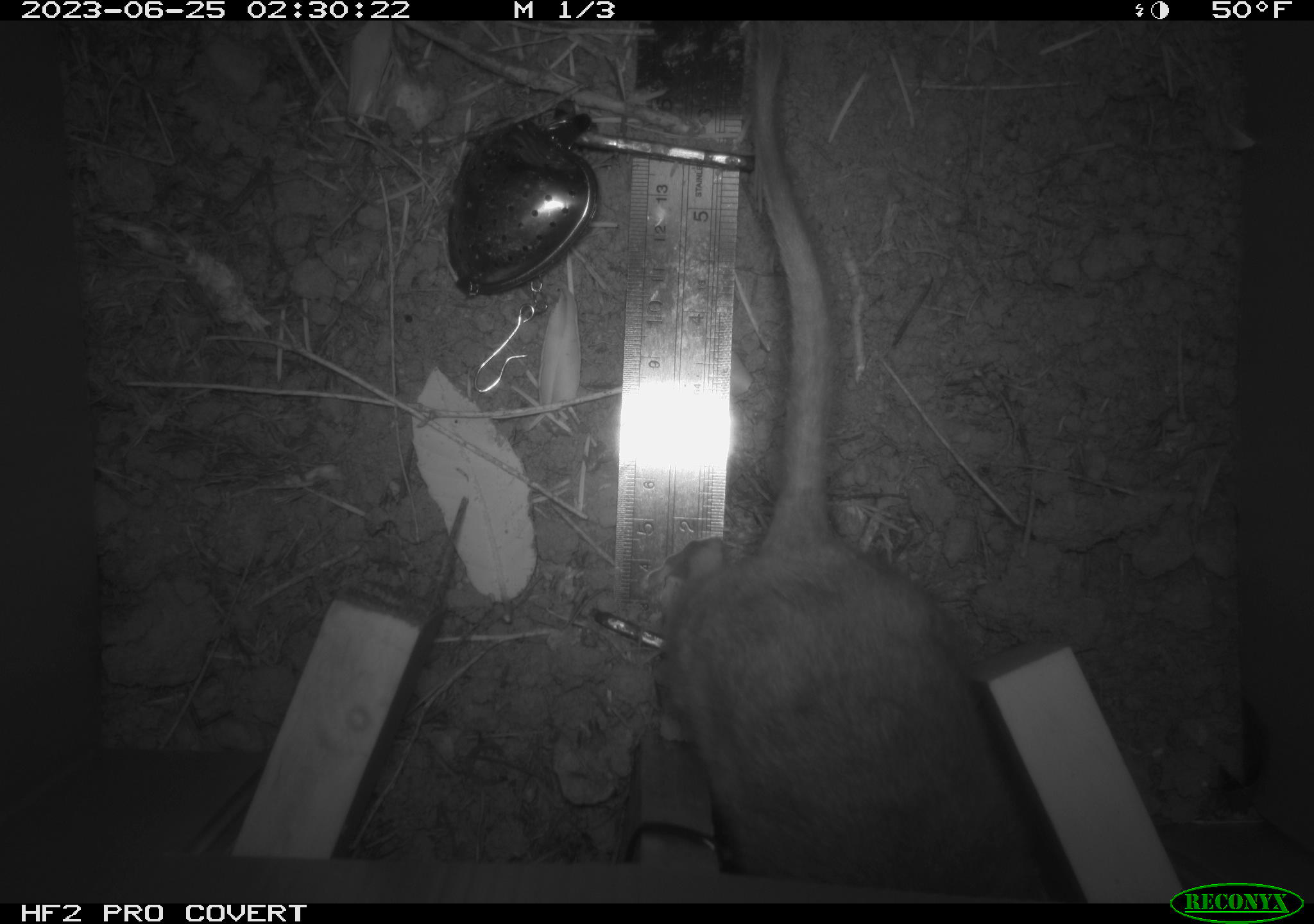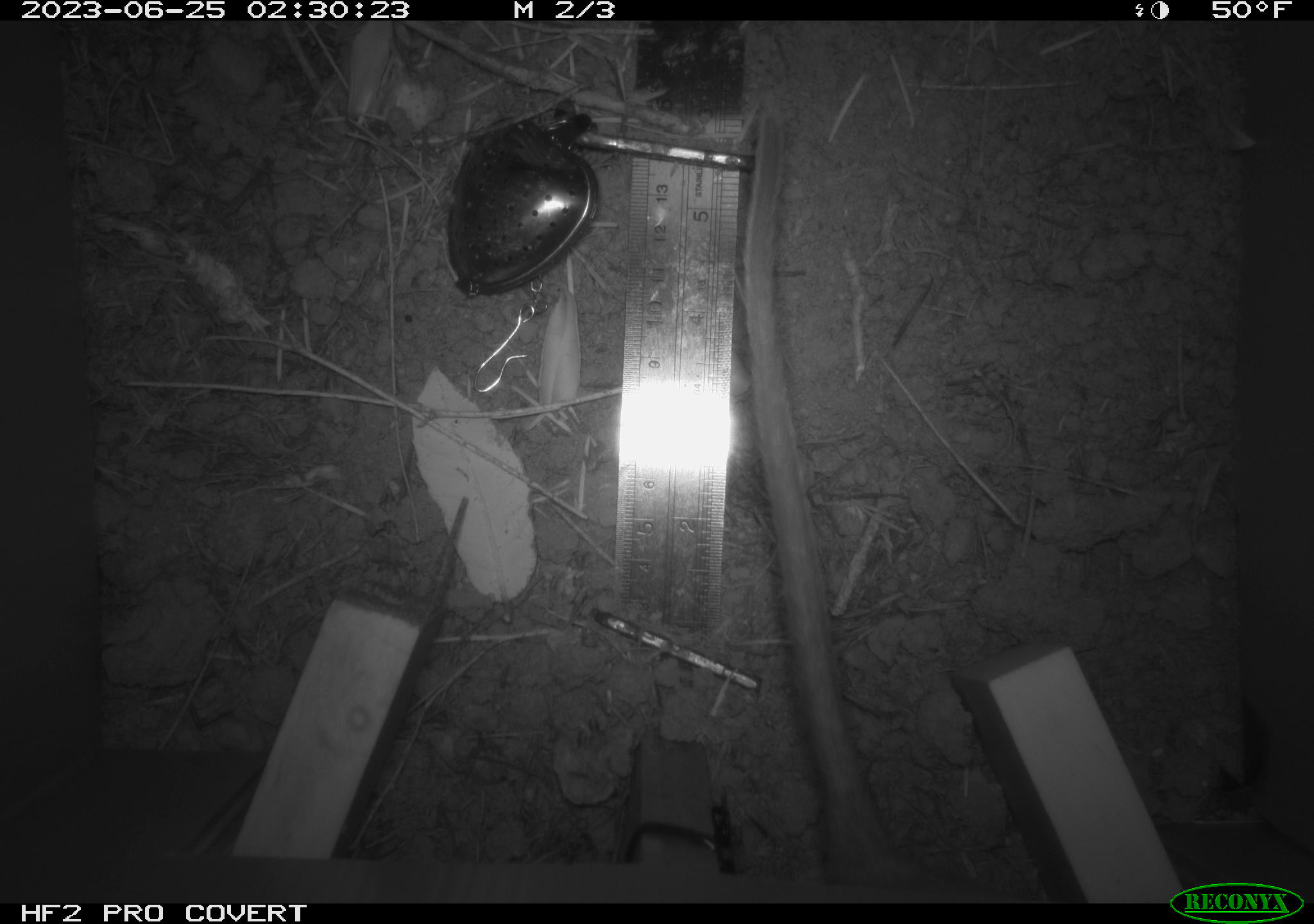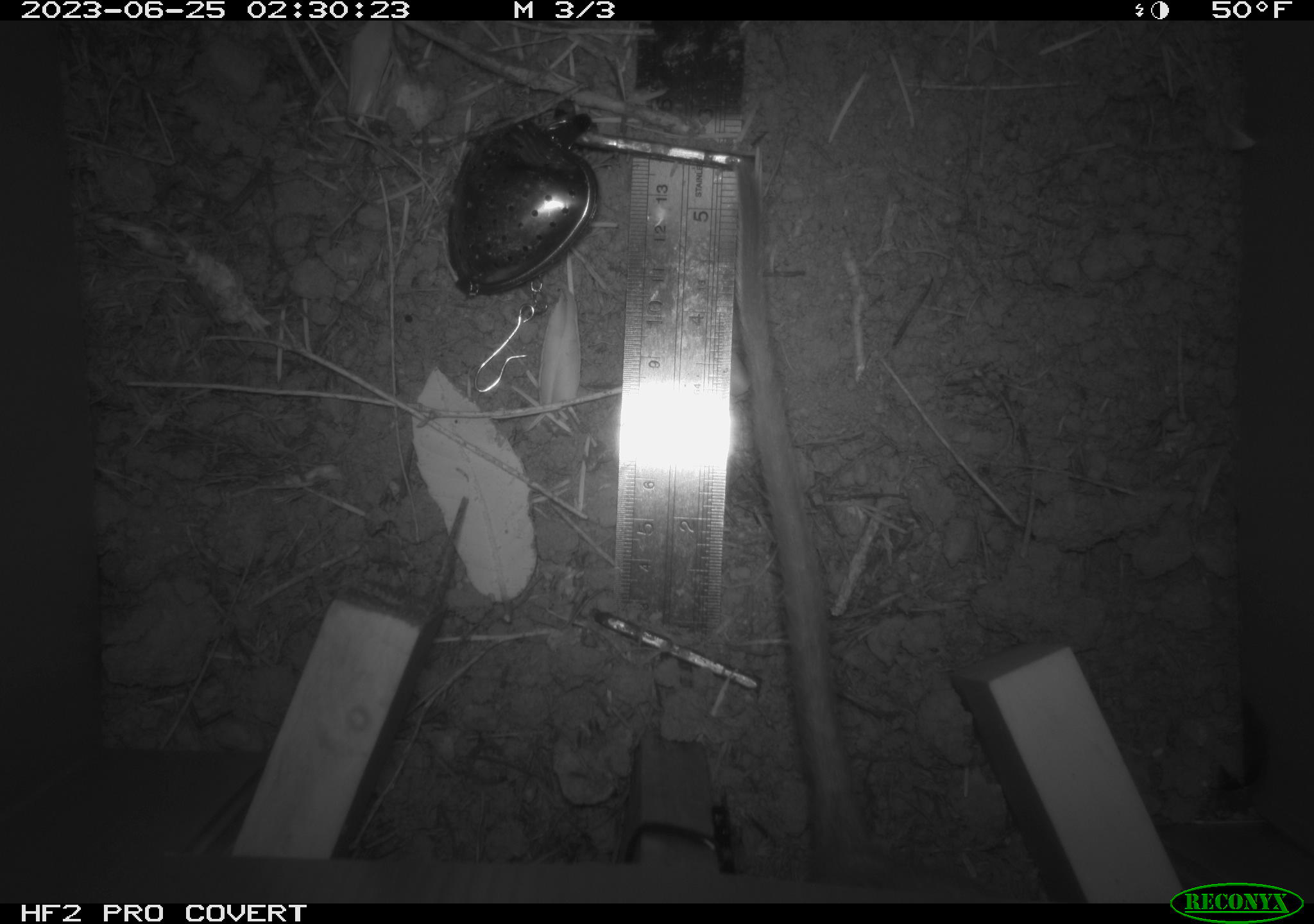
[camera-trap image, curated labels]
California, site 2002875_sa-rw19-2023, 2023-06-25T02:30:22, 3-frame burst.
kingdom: Animalia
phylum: Chordata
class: Mammalia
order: Rodentia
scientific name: Rodentia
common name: mouse species